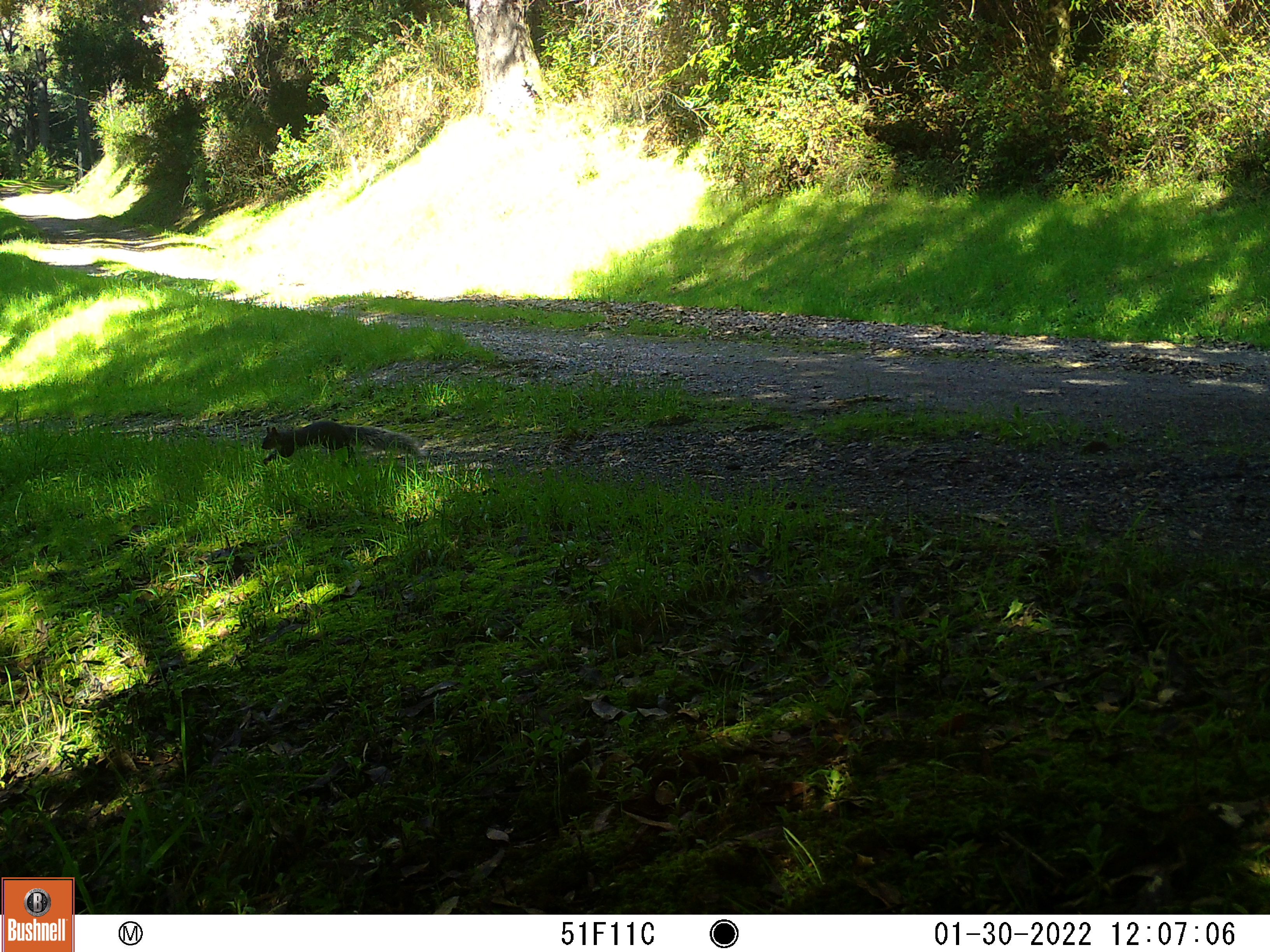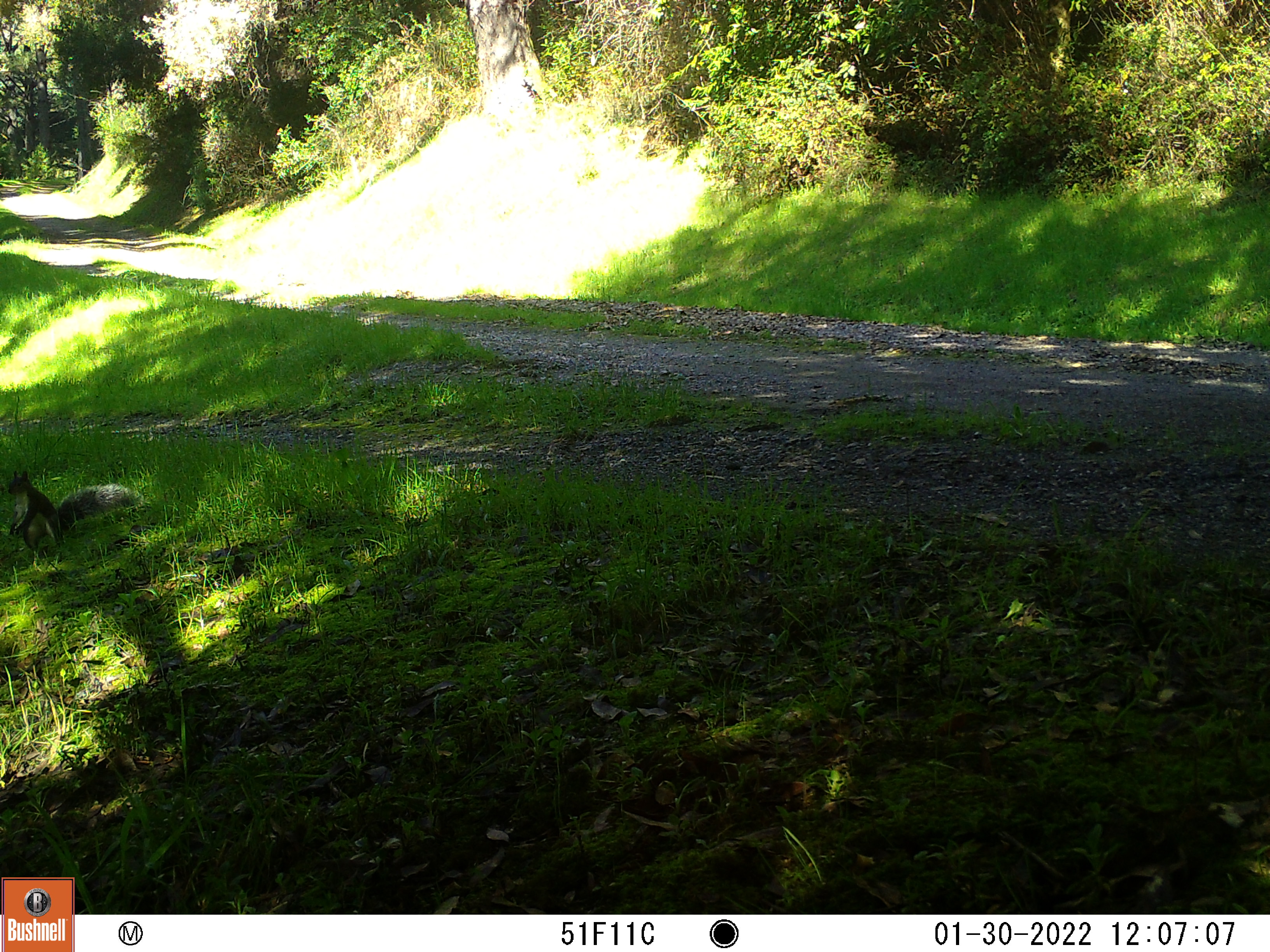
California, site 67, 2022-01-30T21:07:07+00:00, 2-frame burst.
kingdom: Animalia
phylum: Chordata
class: Mammalia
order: Rodentia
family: Sciuridae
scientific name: Sciuridae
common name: squirrel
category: unknown squirrel